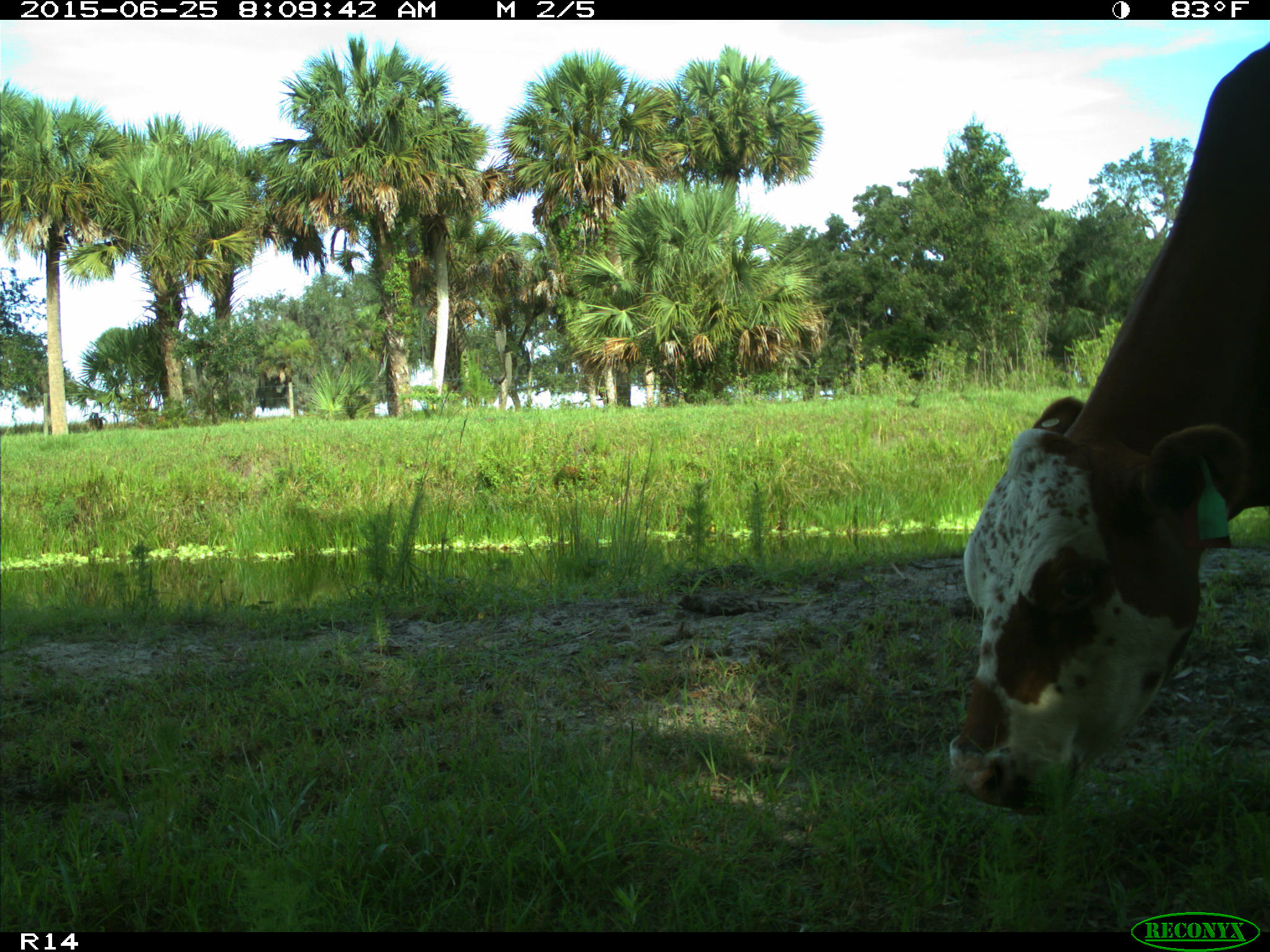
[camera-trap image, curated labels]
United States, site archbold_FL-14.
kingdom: Animalia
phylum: Chordata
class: Mammalia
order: Artiodactyla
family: Bovidae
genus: Bos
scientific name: Bos taurus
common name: domestic cow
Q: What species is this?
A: Bos taurus (domestic cow).